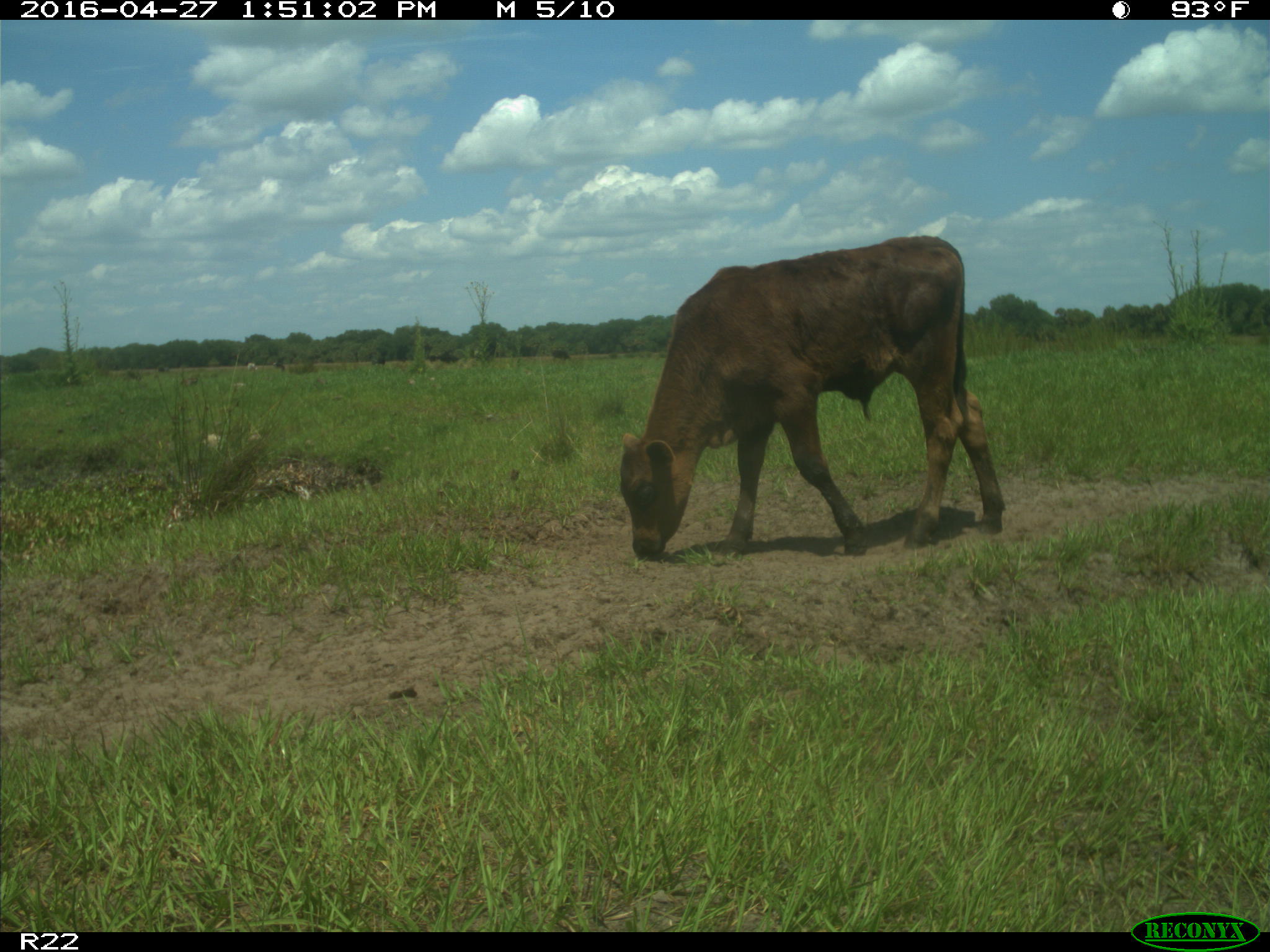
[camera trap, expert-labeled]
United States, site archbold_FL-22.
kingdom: Animalia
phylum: Chordata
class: Mammalia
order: Artiodactyla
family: Bovidae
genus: Bos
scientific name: Bos taurus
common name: domestic cow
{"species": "Bos taurus (domestic cow)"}